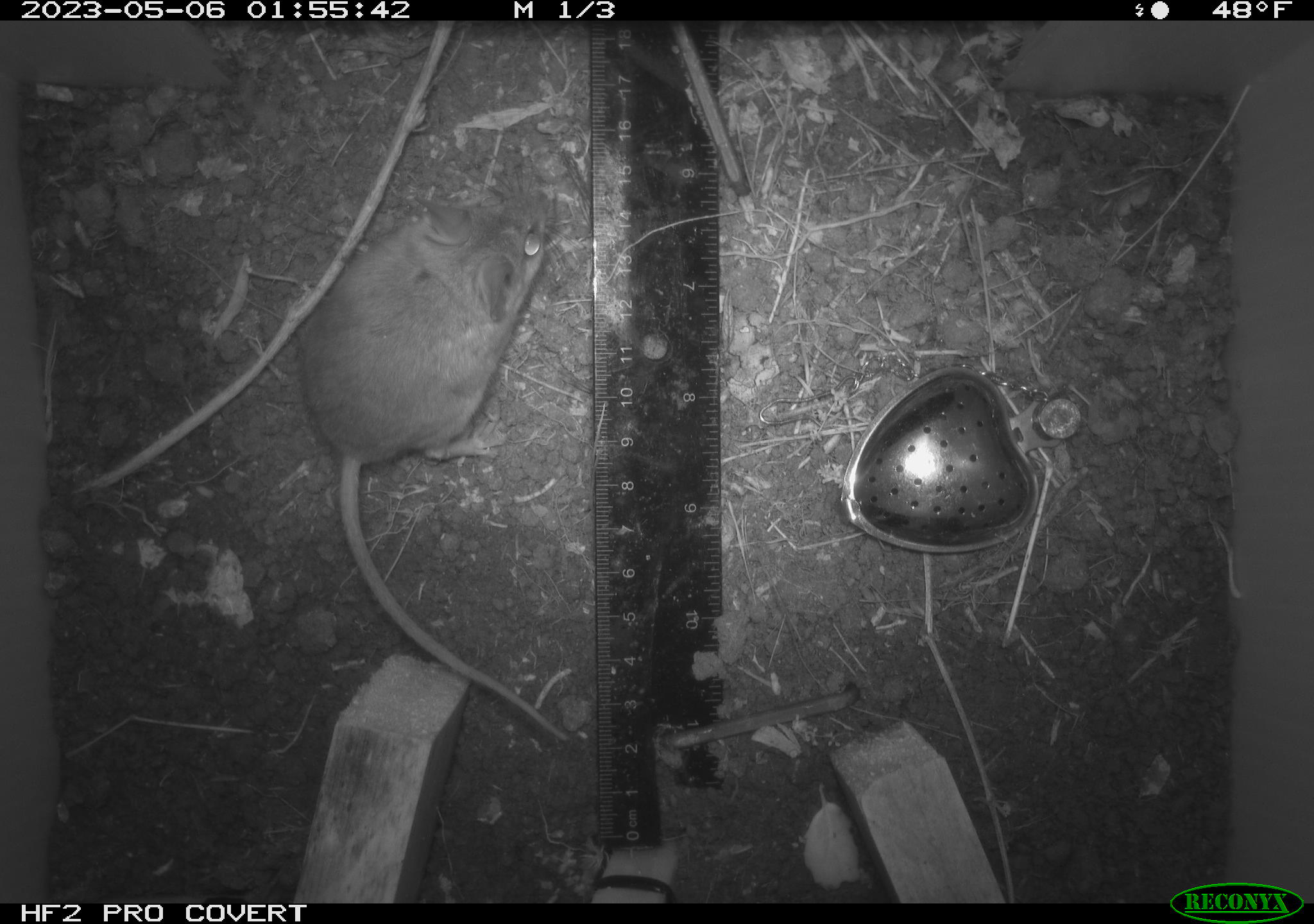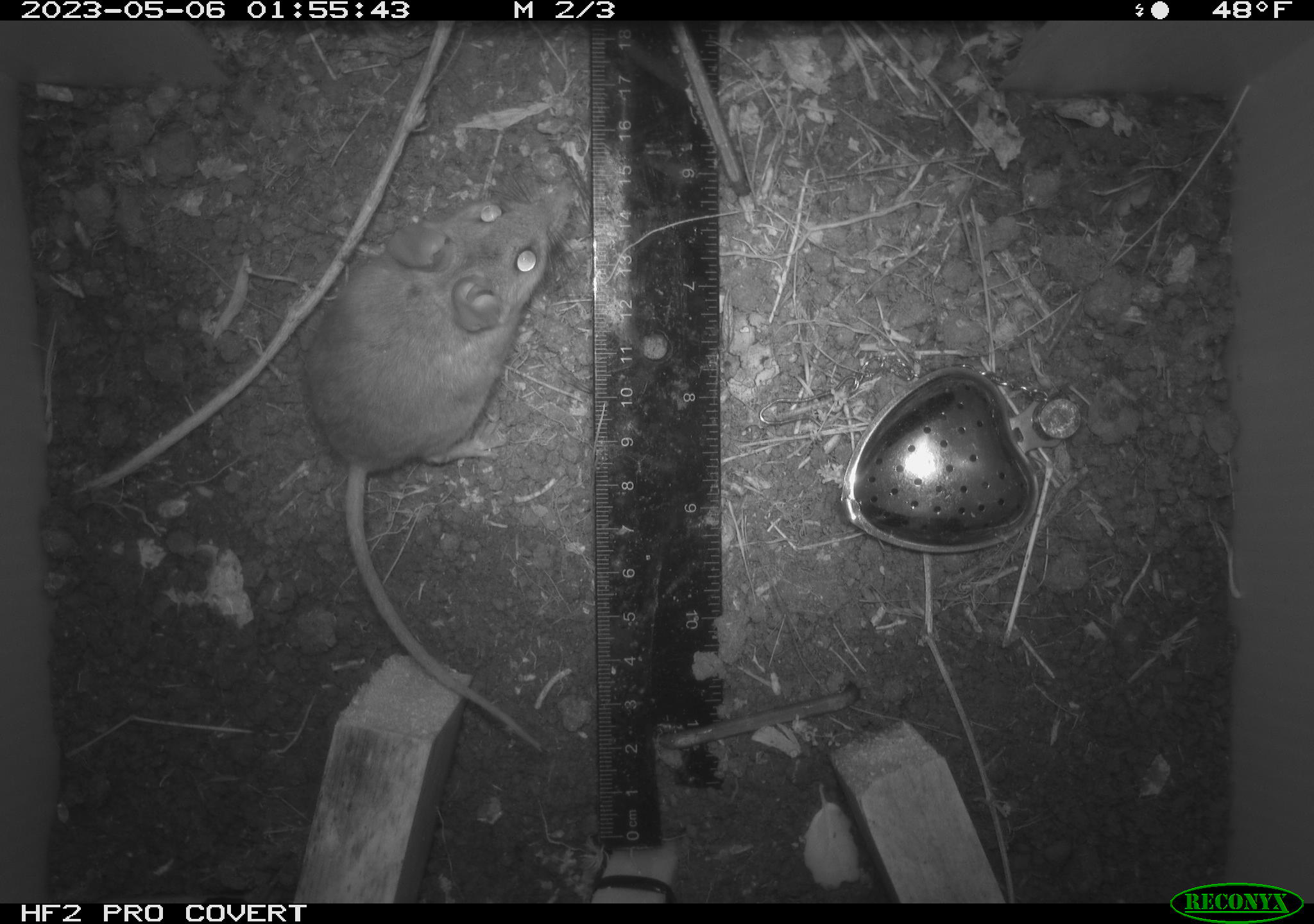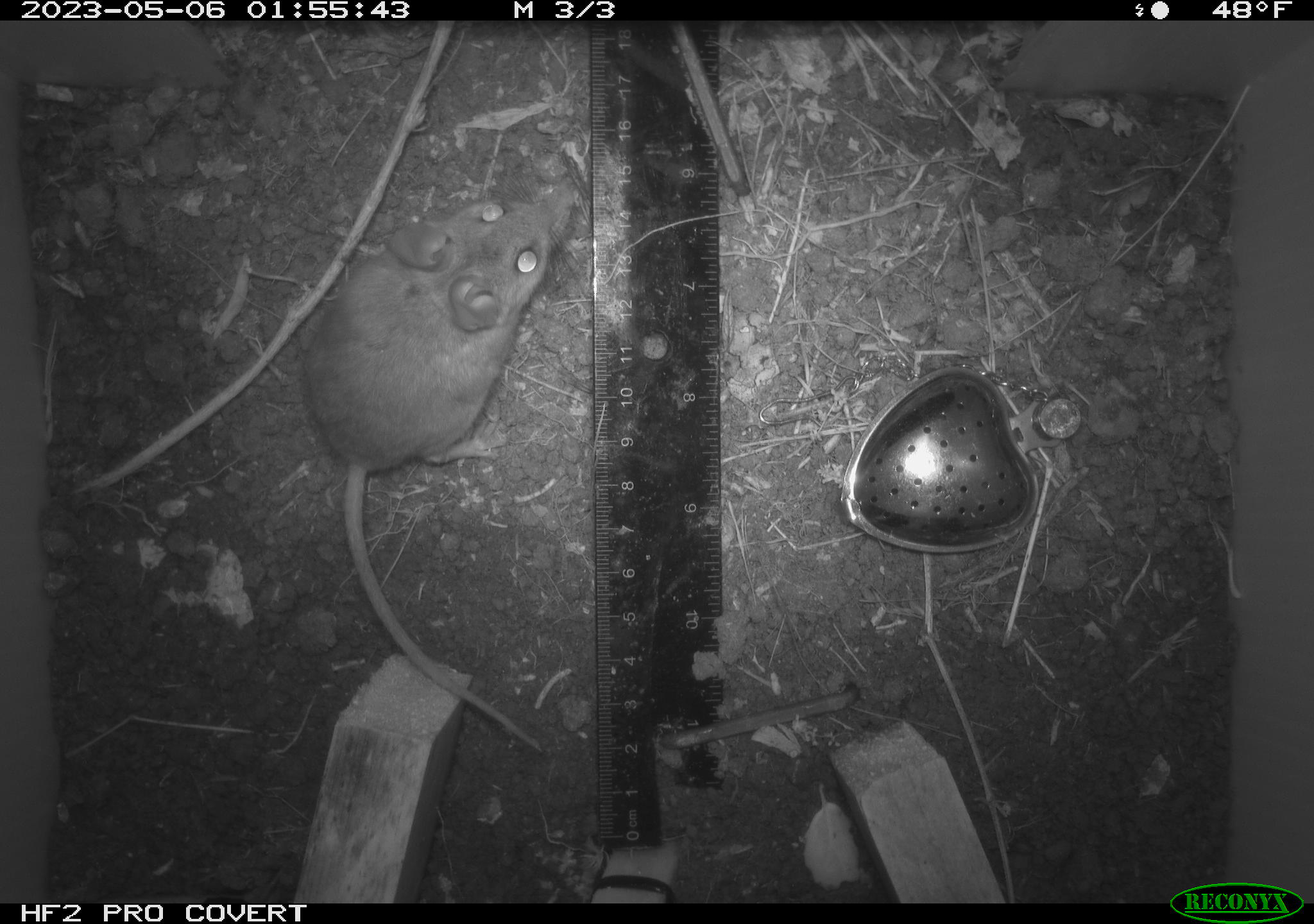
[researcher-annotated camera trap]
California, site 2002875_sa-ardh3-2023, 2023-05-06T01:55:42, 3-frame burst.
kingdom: Animalia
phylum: Chordata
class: Mammalia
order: Rodentia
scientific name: Rodentia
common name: mouse species